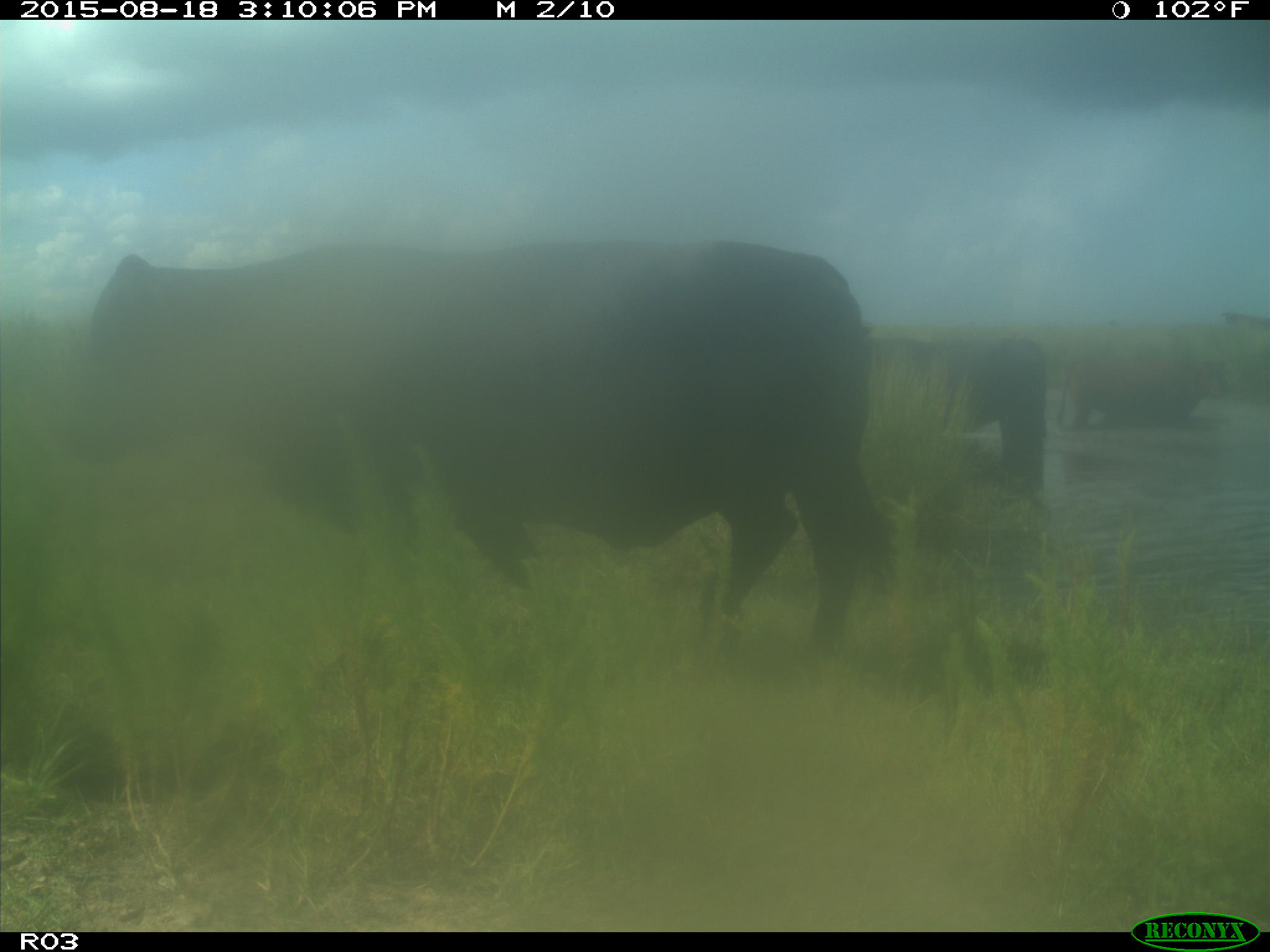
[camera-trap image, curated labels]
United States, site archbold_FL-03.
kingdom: Animalia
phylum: Chordata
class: Mammalia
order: Artiodactyla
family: Bovidae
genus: Bos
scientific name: Bos taurus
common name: domestic cow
Bos taurus (domestic cow).